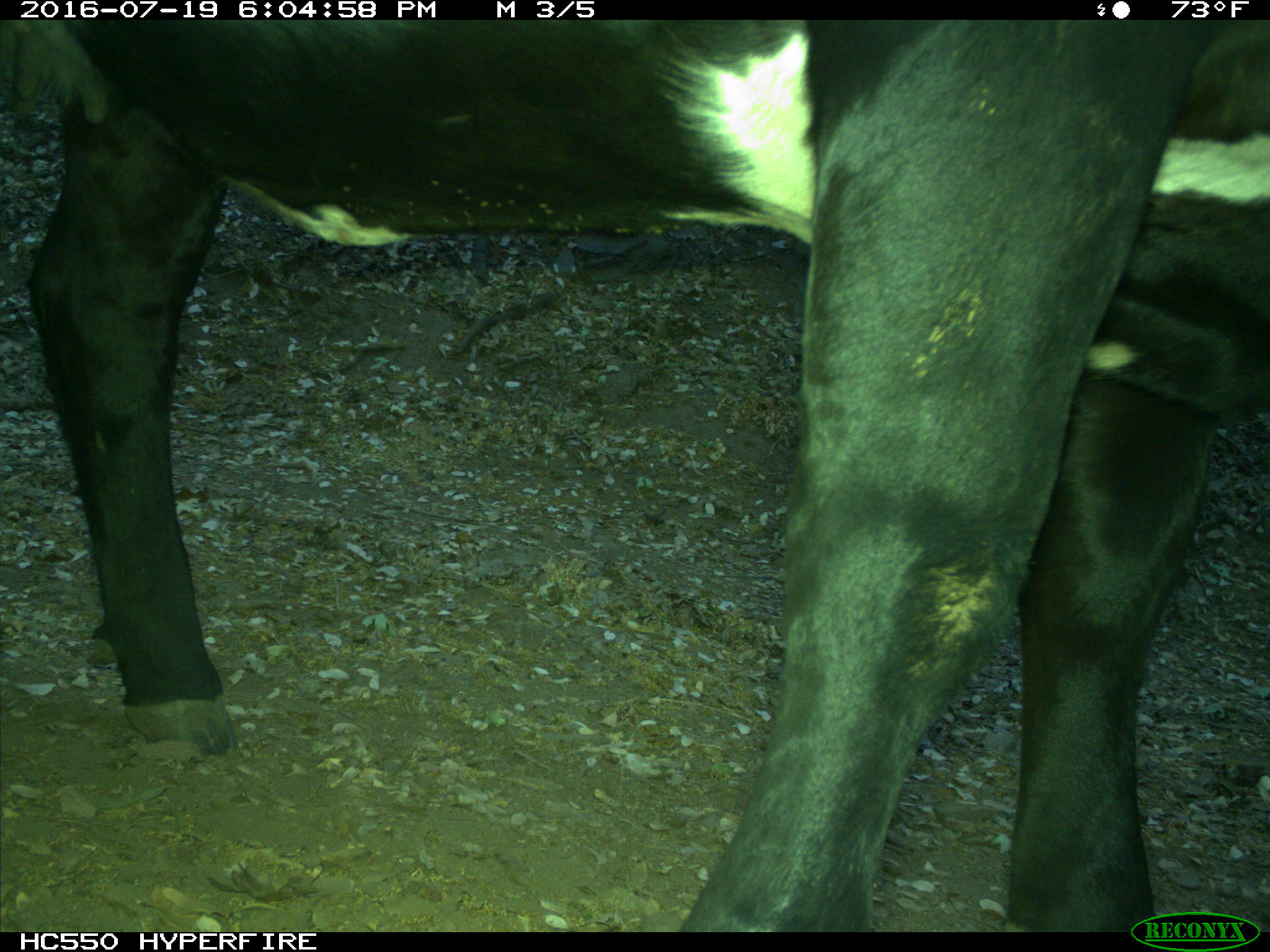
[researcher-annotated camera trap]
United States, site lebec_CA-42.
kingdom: Animalia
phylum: Chordata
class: Mammalia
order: Artiodactyla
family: Bovidae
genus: Bos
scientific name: Bos taurus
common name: domestic cow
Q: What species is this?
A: Bos taurus (domestic cow).